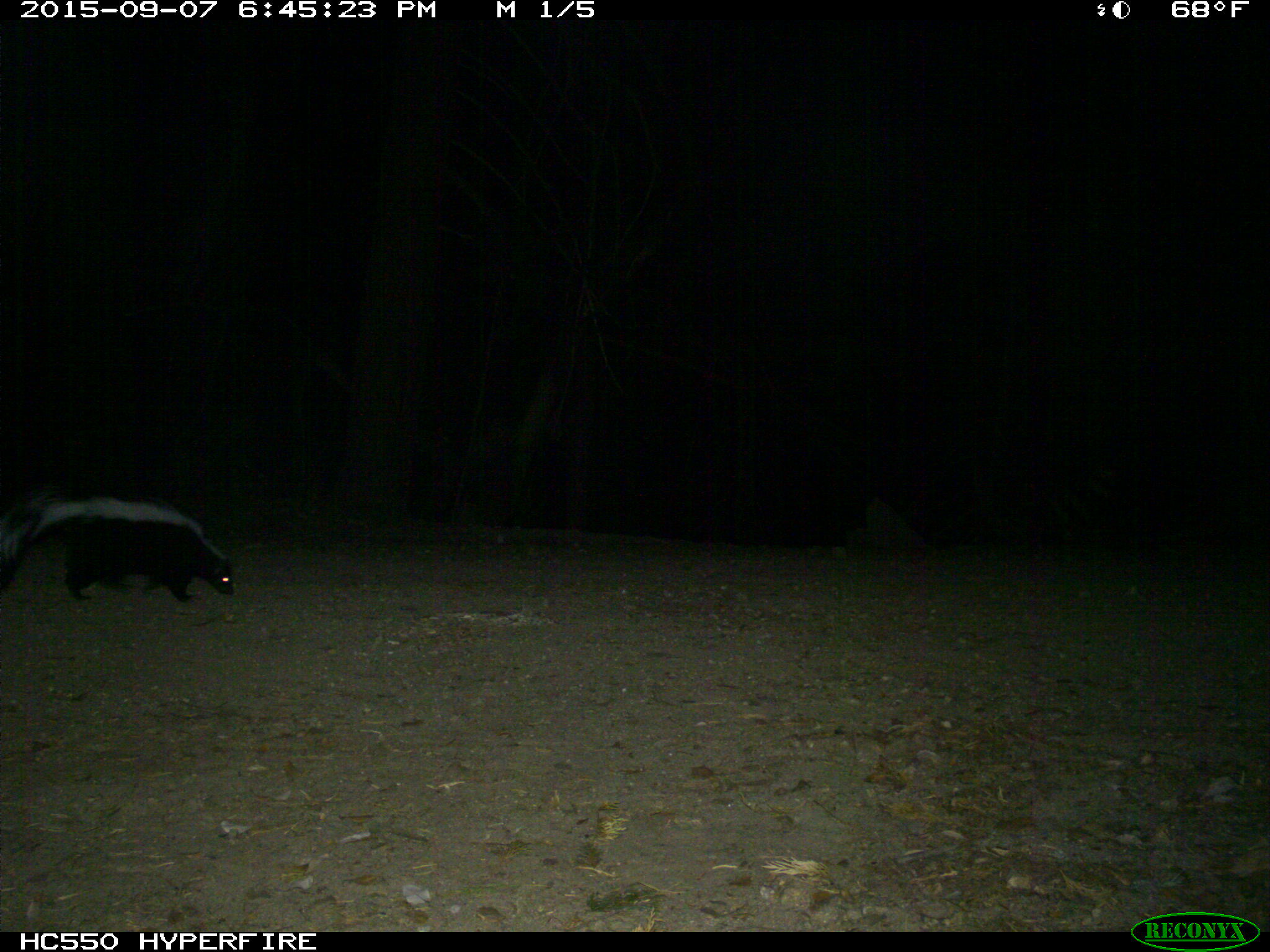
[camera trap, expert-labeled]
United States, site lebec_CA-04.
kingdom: Animalia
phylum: Chordata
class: Mammalia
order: Carnivora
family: Mephitidae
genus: Mephitis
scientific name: Mephitis mephitis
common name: striped skunk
Mephitis mephitis (striped skunk).